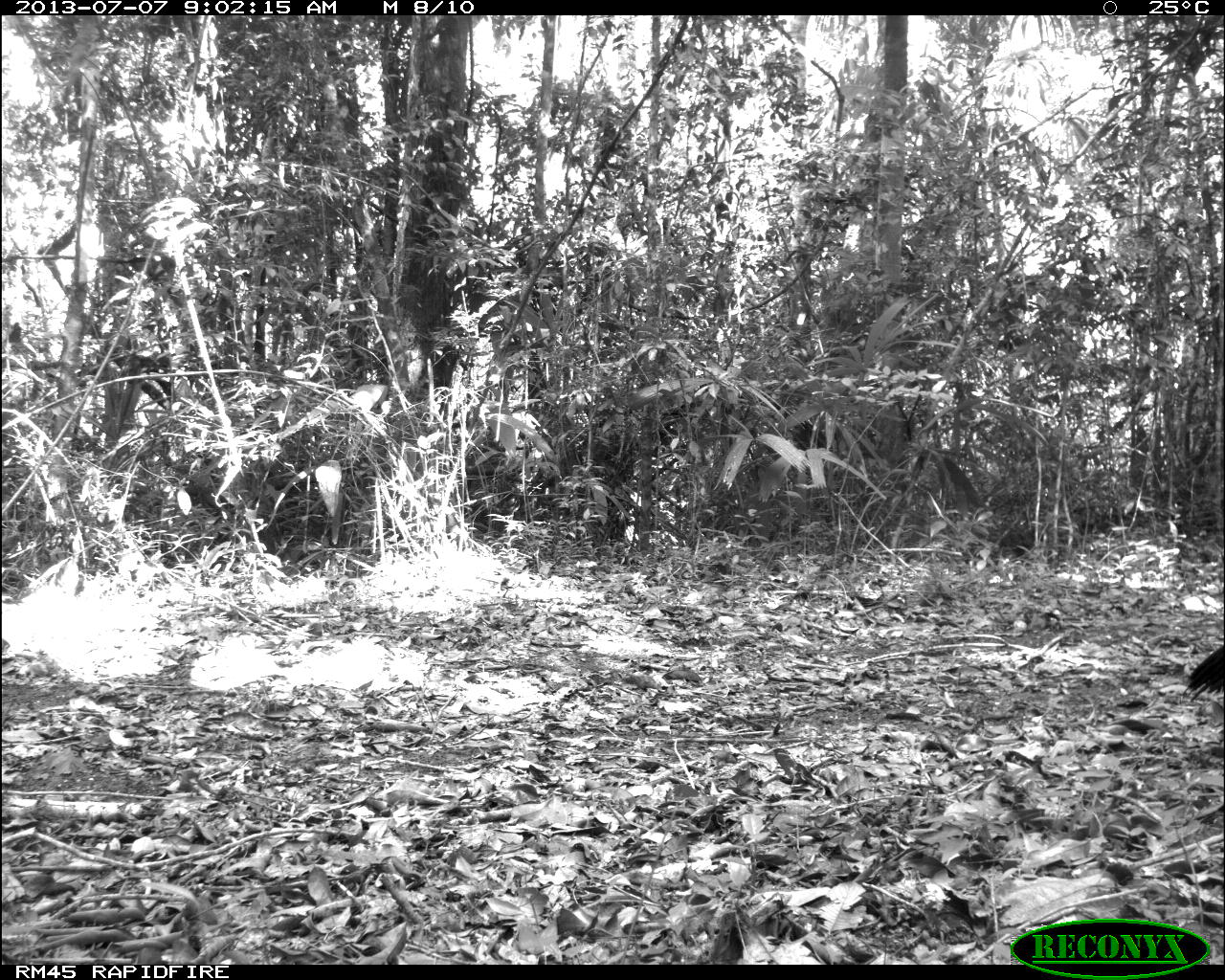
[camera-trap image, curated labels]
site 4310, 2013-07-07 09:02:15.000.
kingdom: Animalia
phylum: Chordata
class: Aves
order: Galliformes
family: Cracidae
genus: Crax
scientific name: Crax rubra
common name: great curassow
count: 1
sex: male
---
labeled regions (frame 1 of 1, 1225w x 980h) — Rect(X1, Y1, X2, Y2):
crax rubra: Rect(1180, 641, 1223, 703)